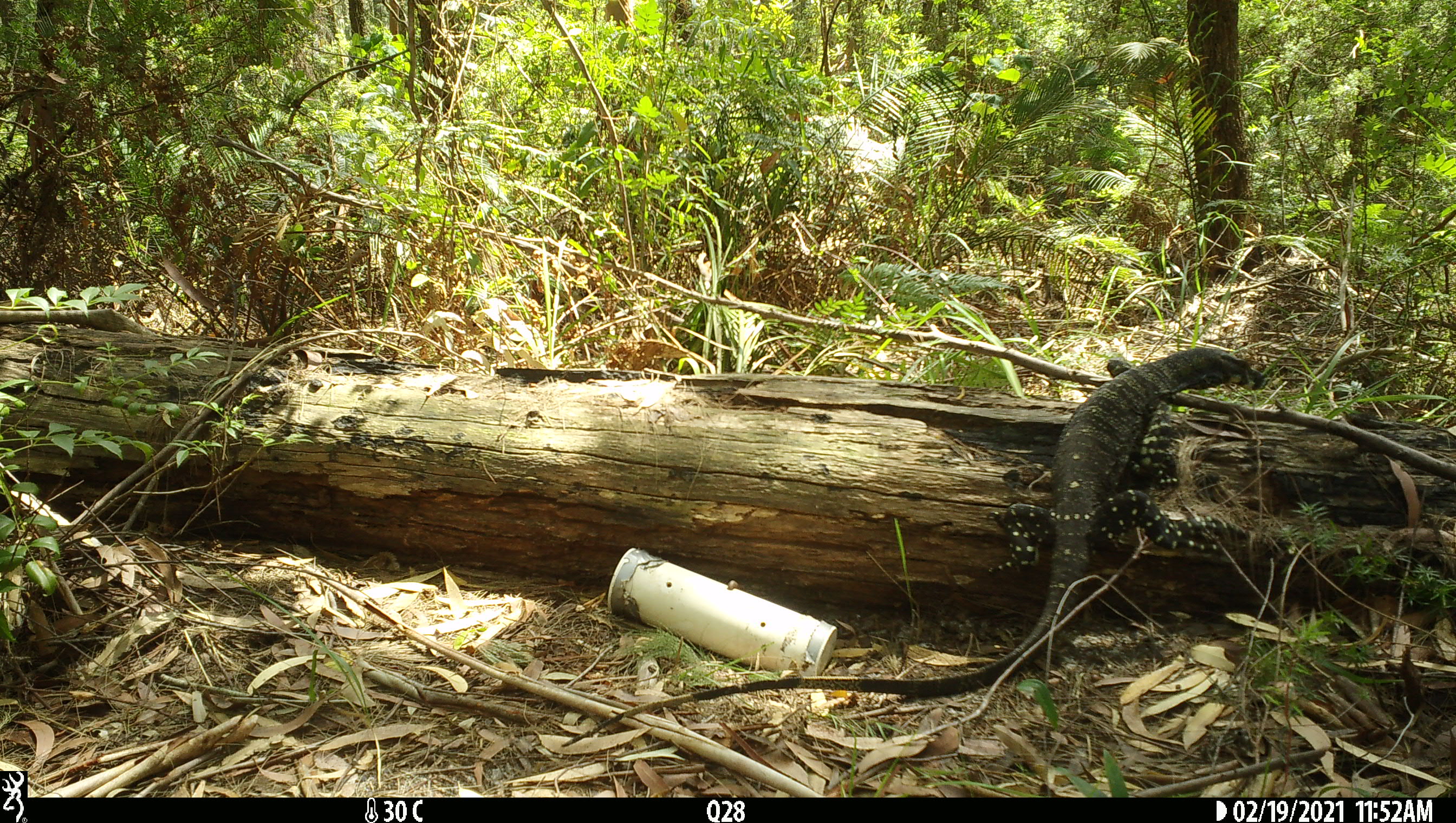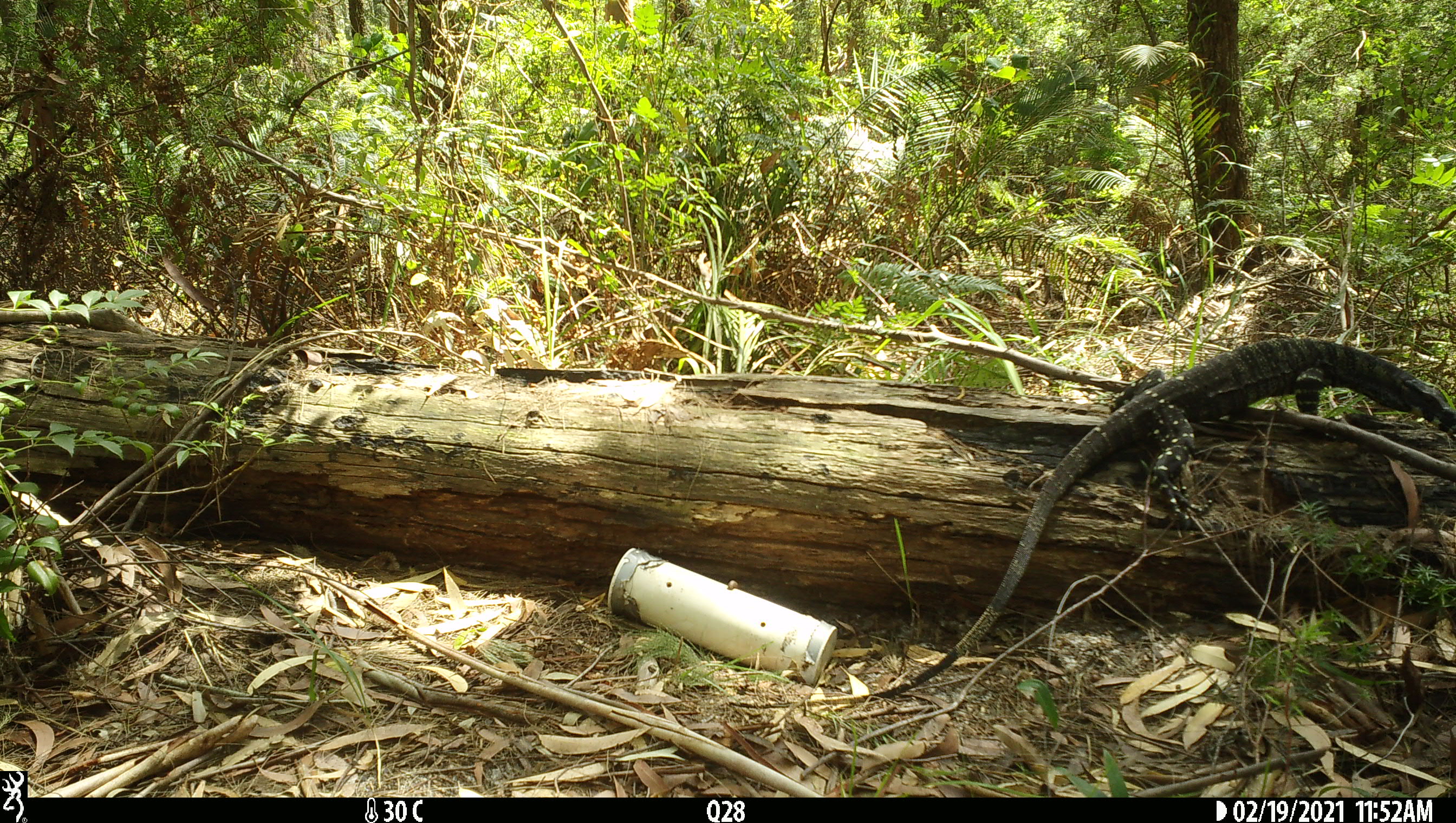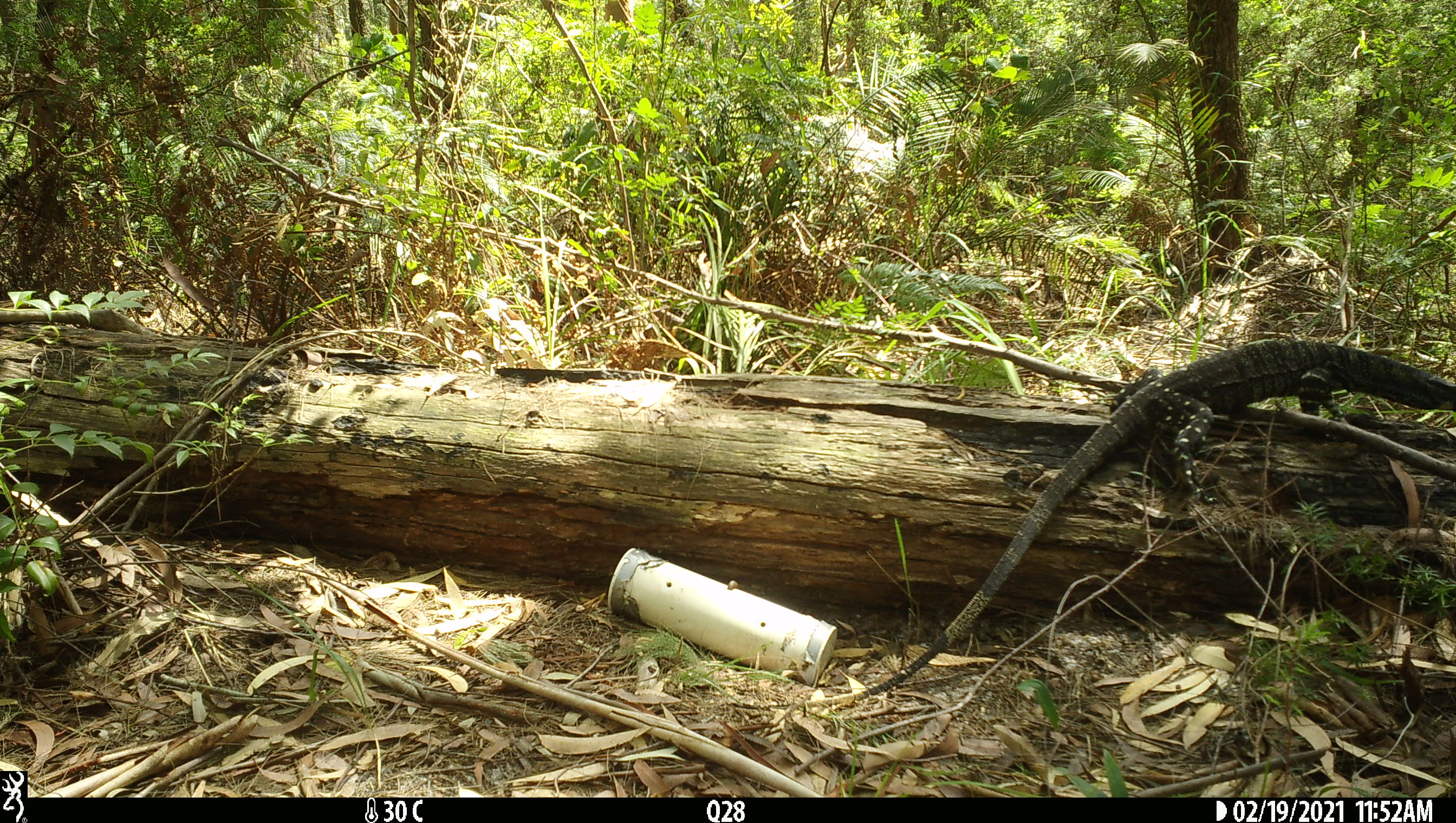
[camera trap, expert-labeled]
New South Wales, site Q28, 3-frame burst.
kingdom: Animalia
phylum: Chordata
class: Reptilia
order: Squamata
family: Varanidae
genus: Varanus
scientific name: Varanus varius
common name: lace monitor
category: goanna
Goanna (lace monitor) (Varanus varius).